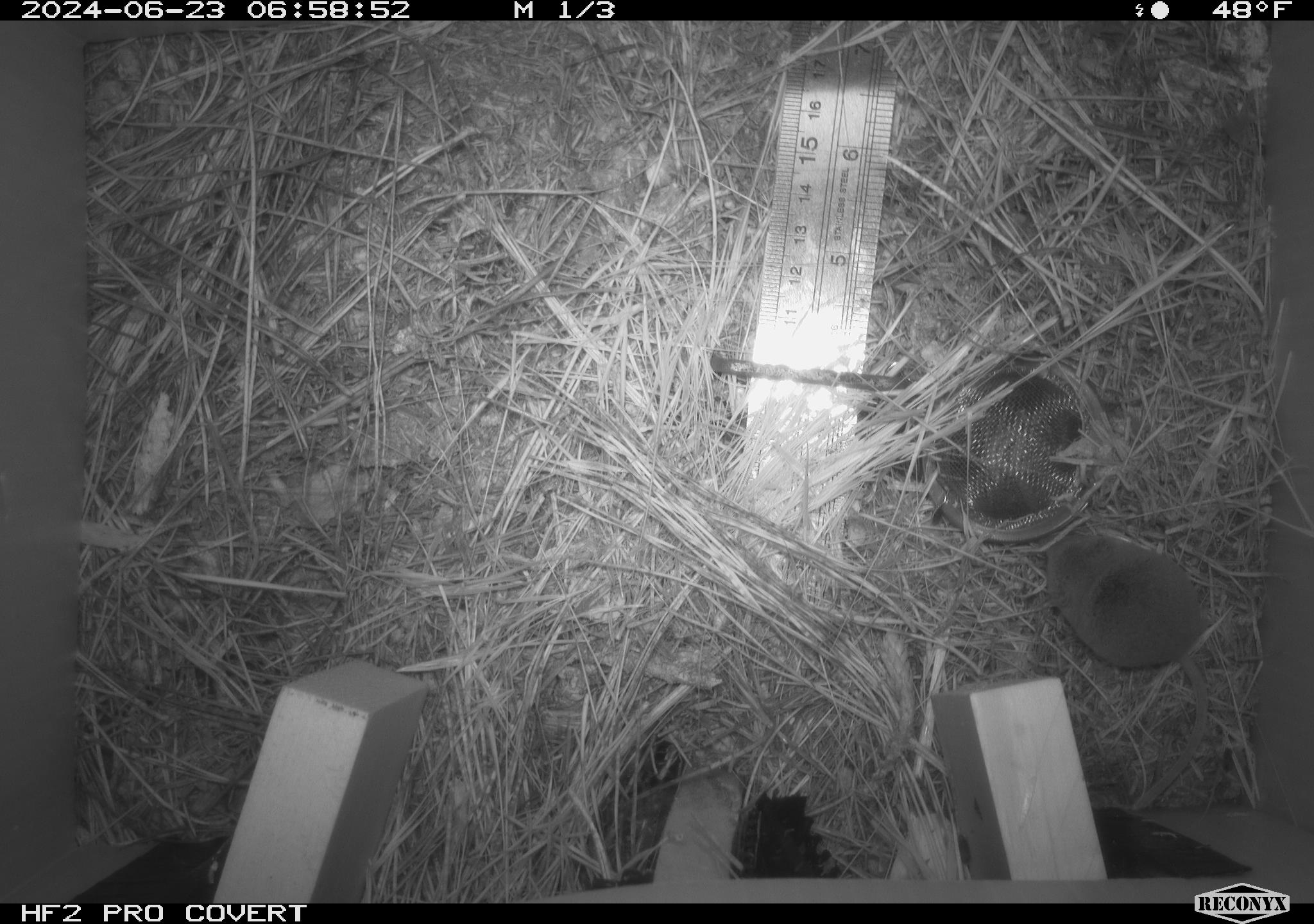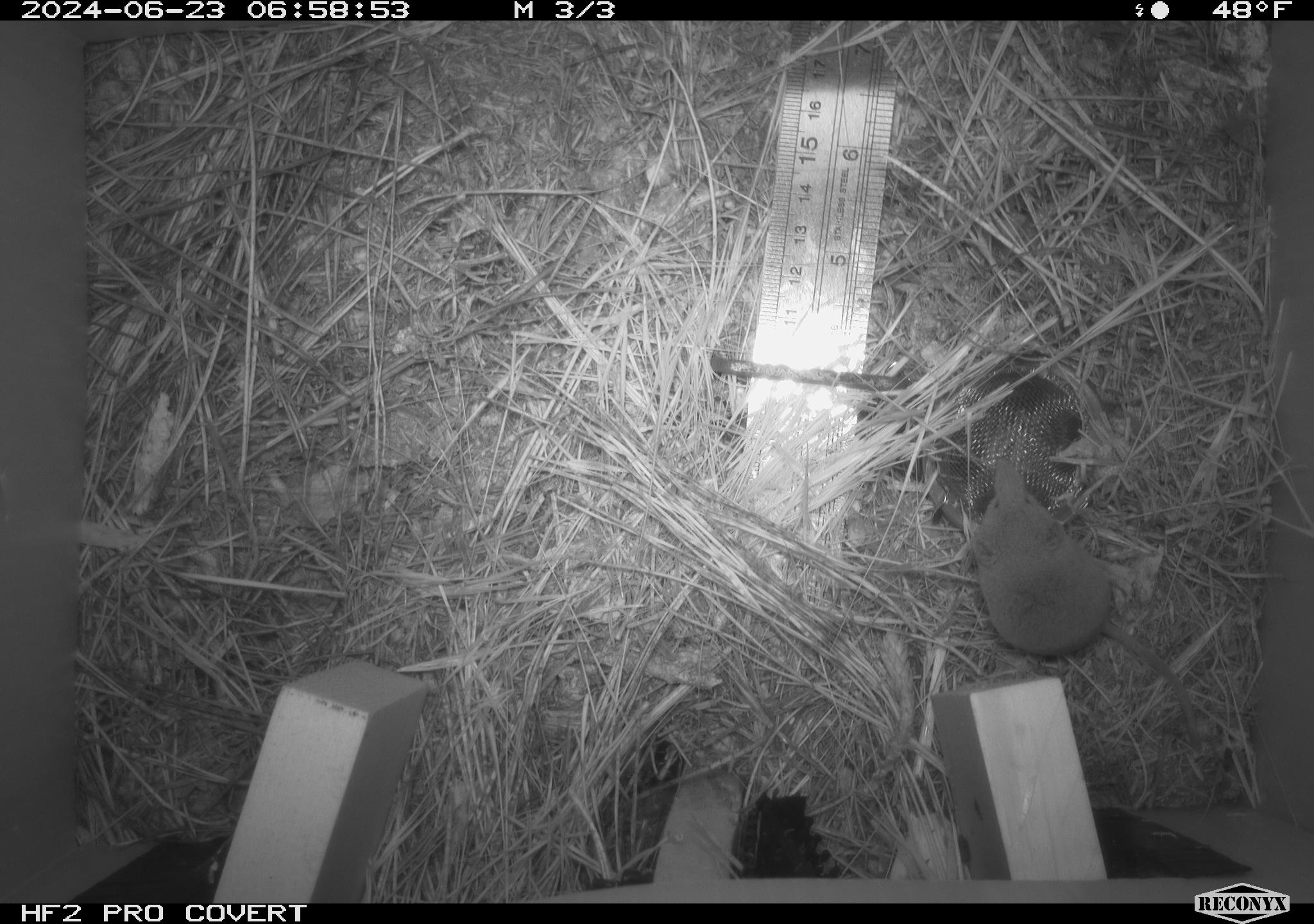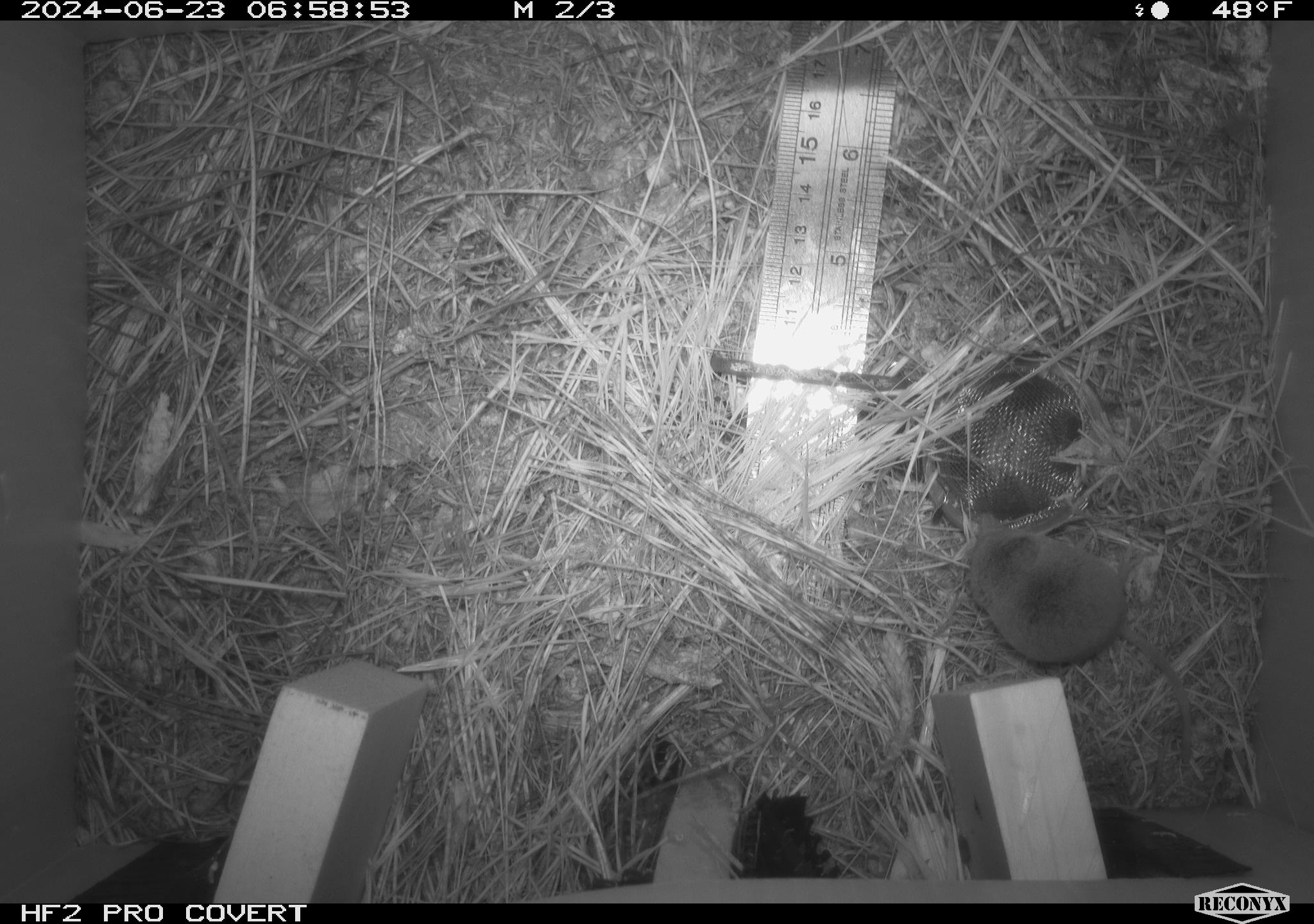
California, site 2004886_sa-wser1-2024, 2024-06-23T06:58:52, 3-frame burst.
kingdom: Animalia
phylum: Chordata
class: Mammalia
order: Eulipotyphla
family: Soricidae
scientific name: Soricidae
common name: shrews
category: soricidae family